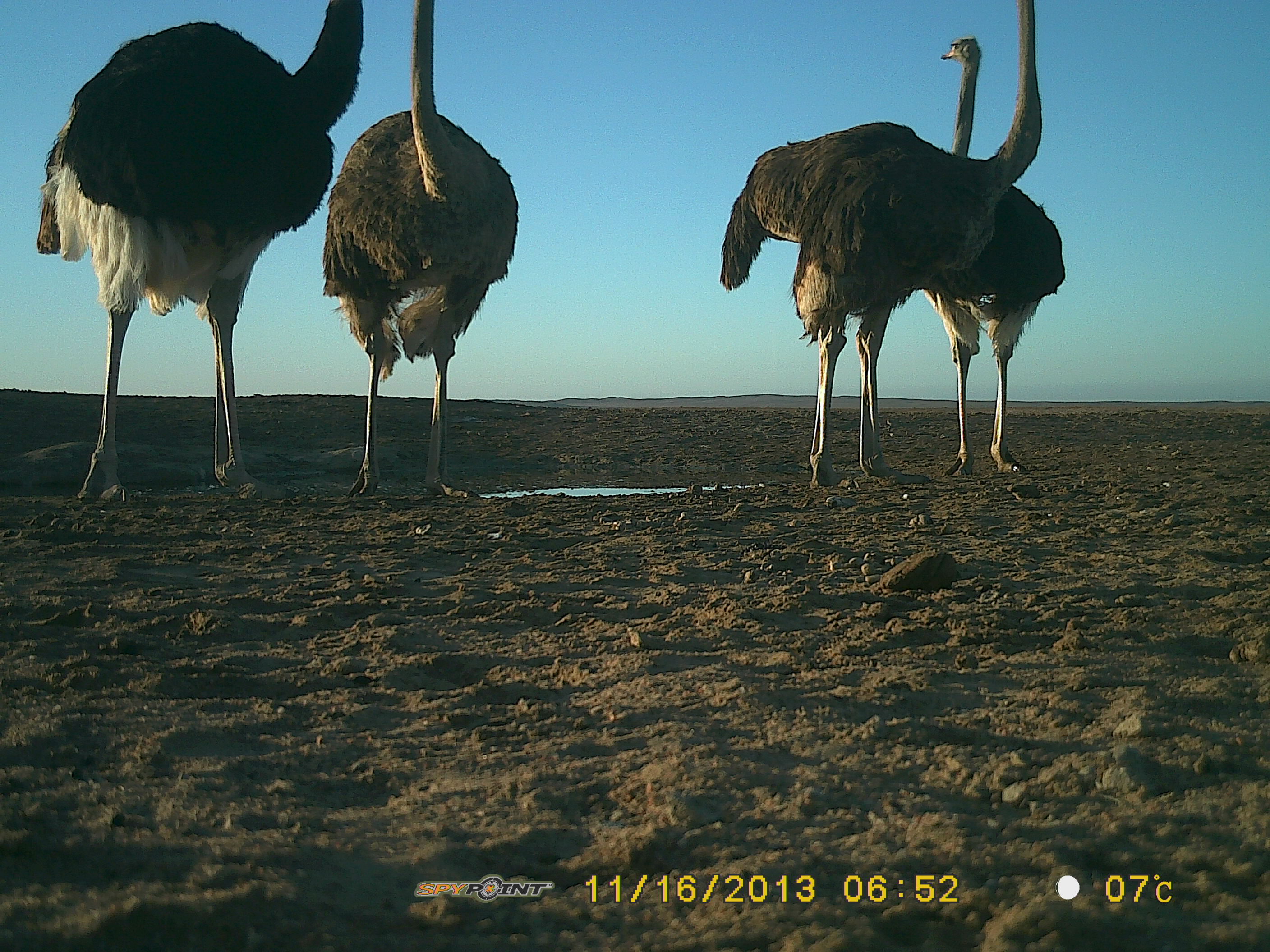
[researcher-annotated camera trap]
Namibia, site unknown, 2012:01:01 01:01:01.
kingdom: Animalia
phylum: Chordata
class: Aves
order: Struthioniformes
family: Struthionidae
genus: Struthio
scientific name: Struthio camelus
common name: common ostrich